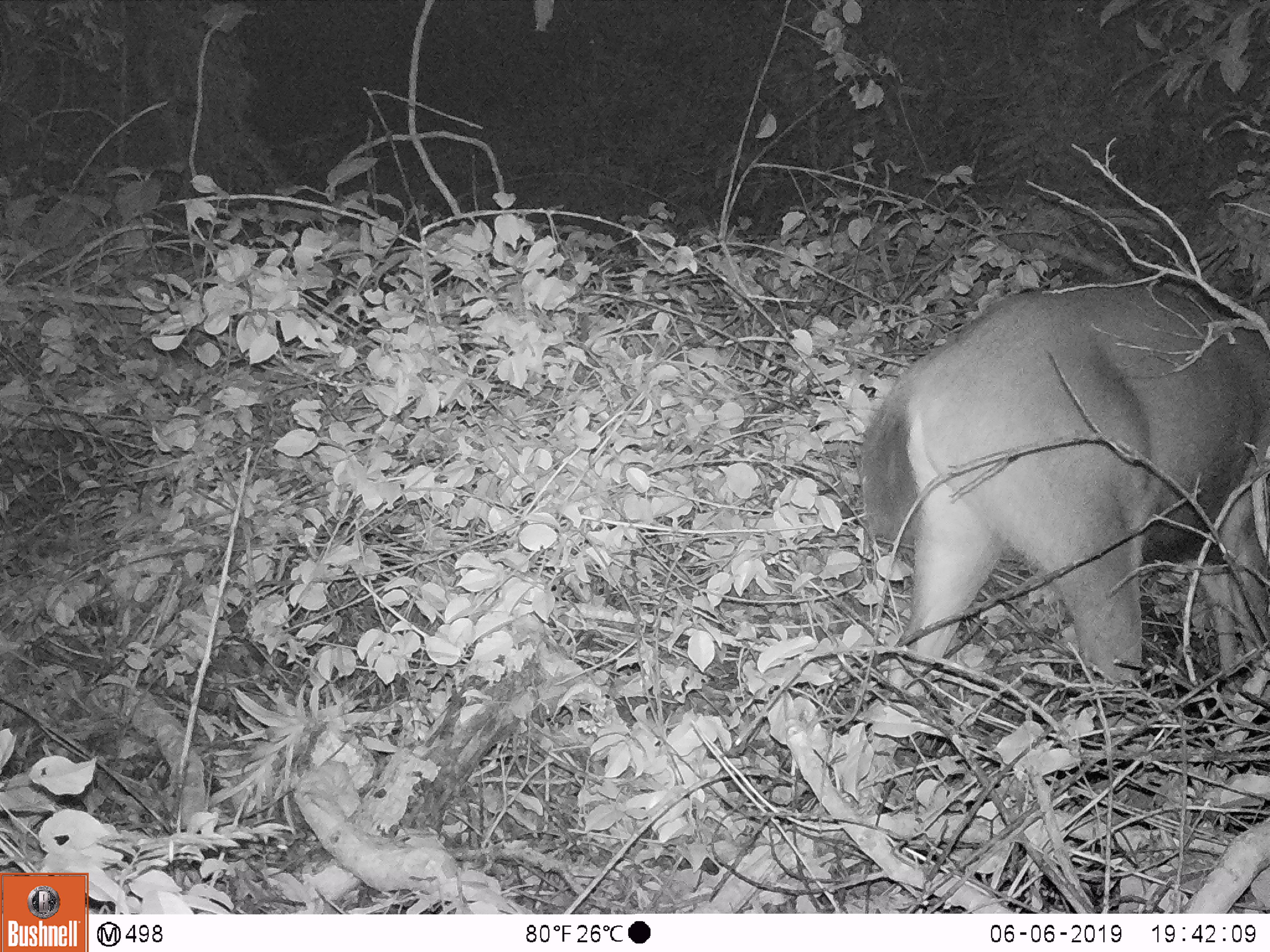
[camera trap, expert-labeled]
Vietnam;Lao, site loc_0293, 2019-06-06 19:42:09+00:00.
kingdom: Animalia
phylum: Chordata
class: Mammalia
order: Artiodactyla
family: Cervidae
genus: Rusa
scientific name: Rusa unicolor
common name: sambar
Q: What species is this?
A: Sambar (Rusa unicolor).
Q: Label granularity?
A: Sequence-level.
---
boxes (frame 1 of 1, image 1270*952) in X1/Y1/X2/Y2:
sambar: 861/280/1270/700